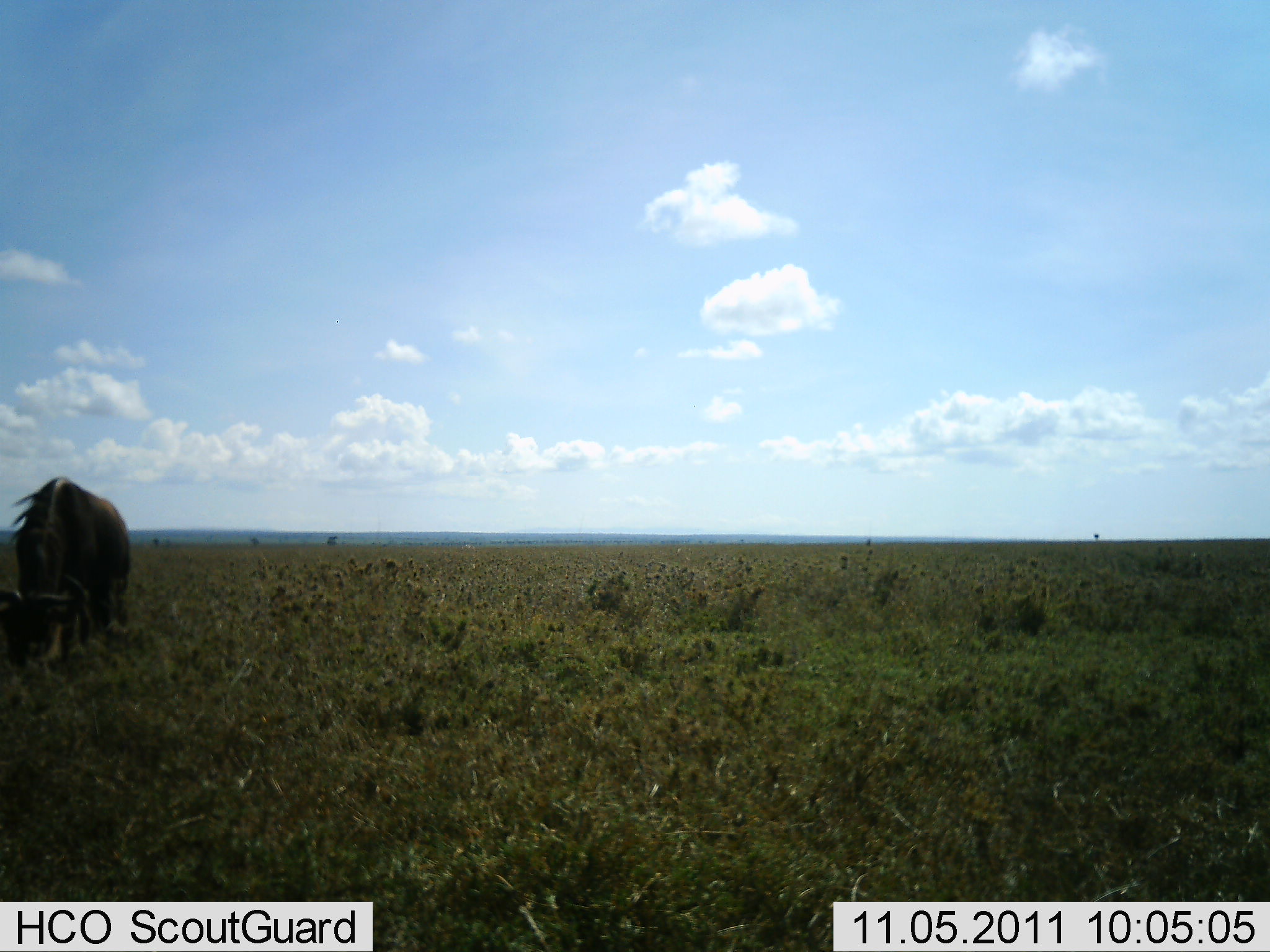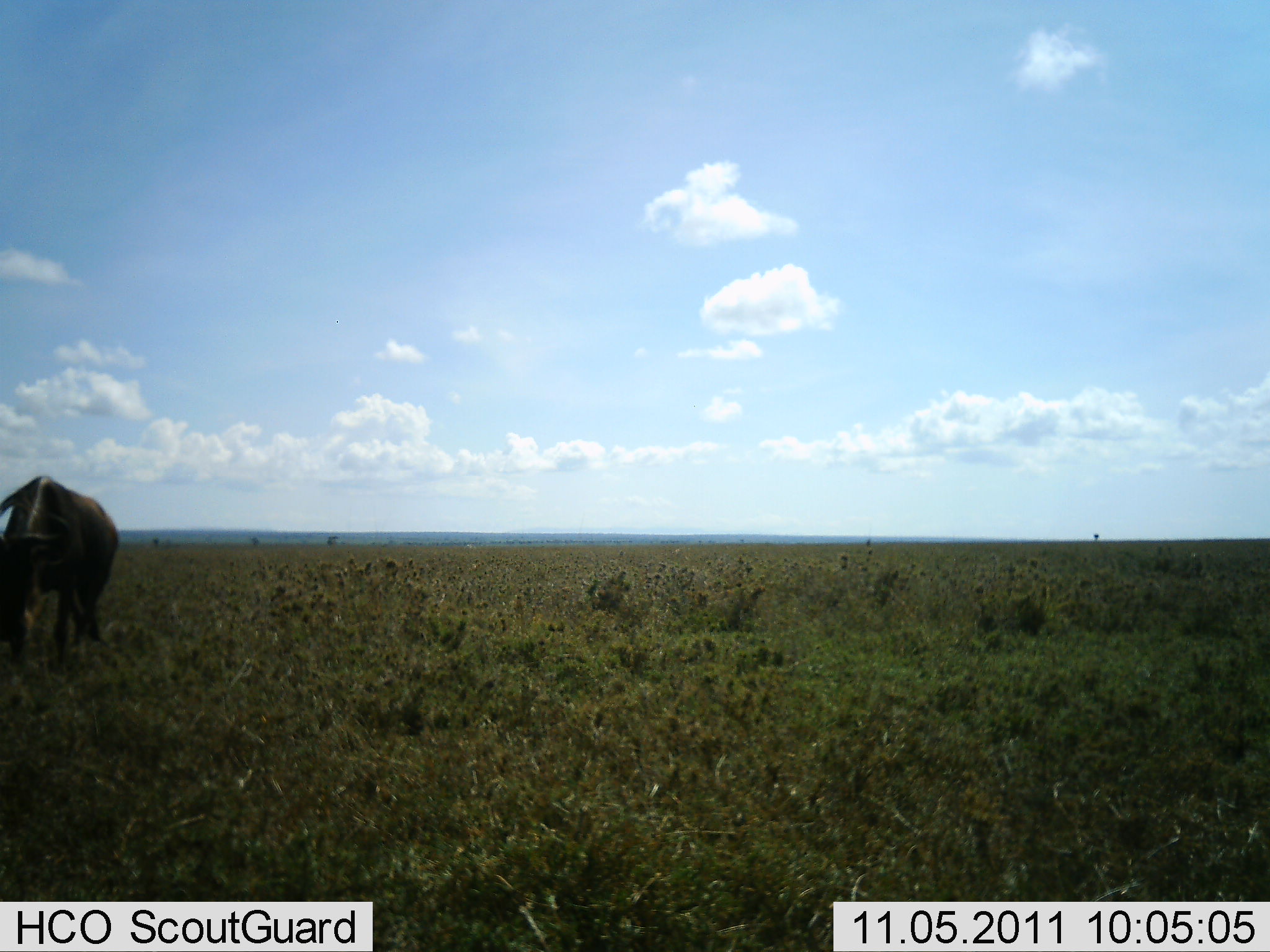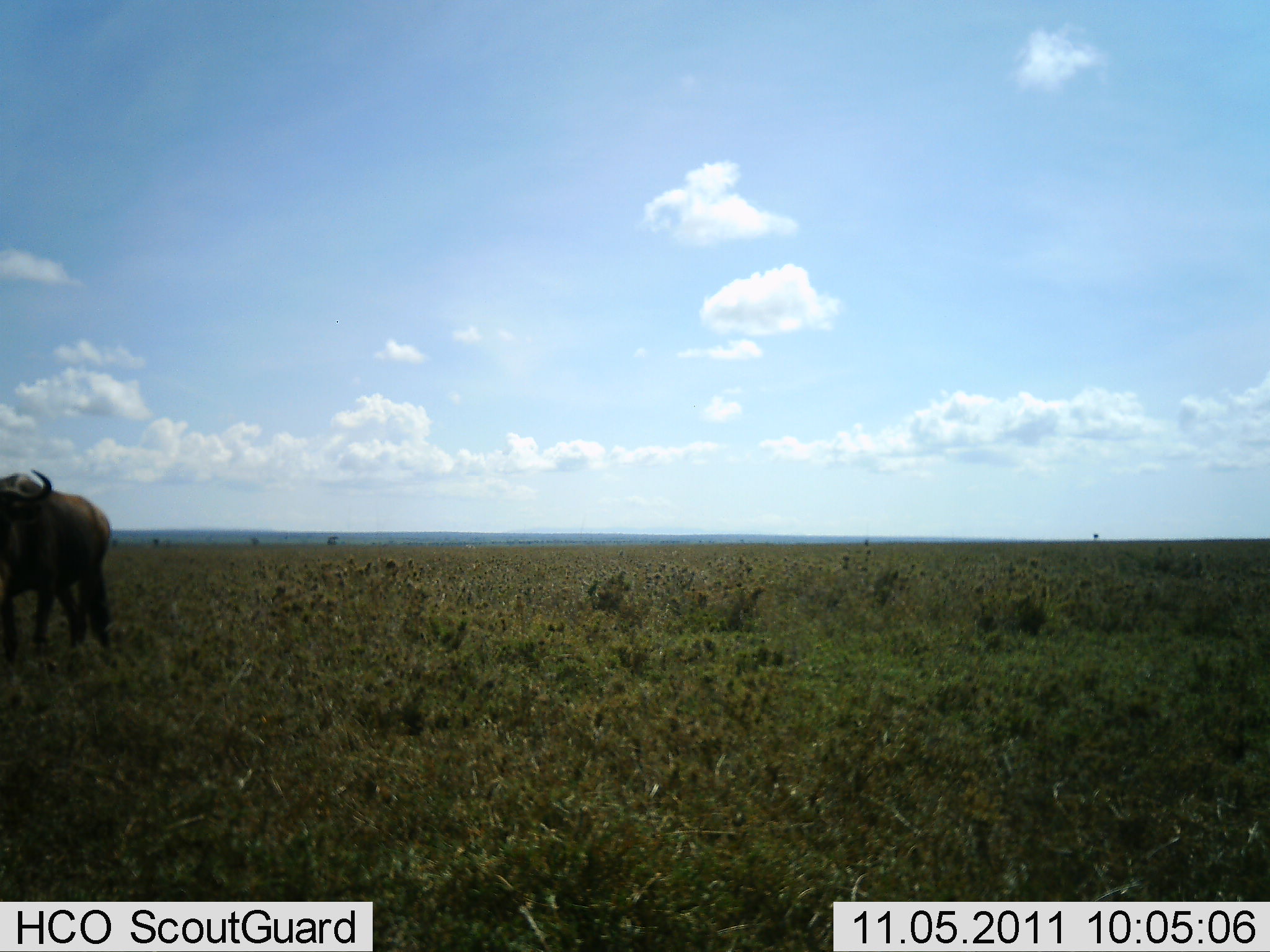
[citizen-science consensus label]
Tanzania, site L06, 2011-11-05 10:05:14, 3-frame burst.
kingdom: Animalia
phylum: Chordata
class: Mammalia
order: Artiodactyla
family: Bovidae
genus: Connochaetes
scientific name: Connochaetes taurinus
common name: blue wildebeest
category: wildebeest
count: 1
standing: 19%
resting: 0%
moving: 44%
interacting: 0%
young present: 0%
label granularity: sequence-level